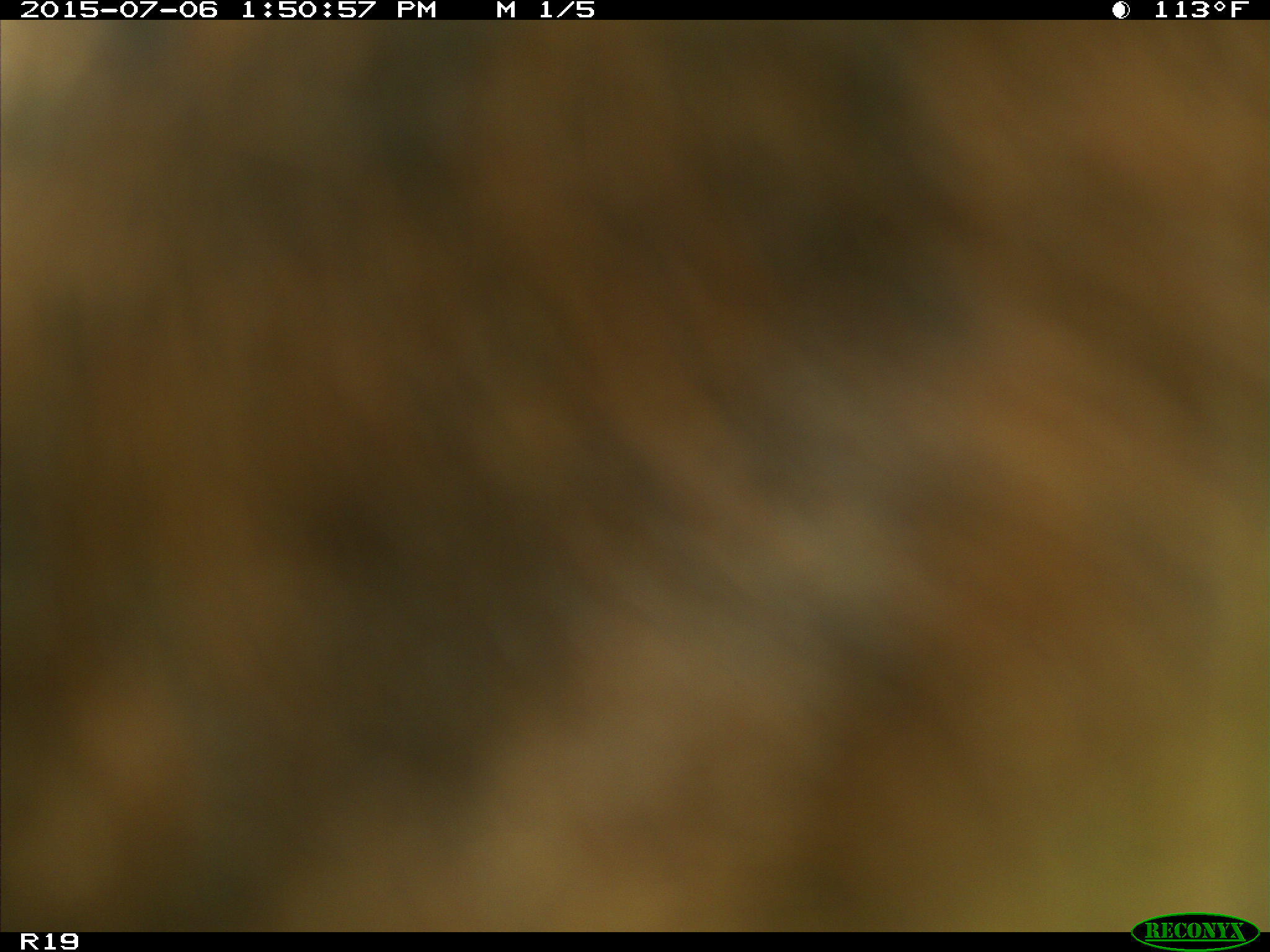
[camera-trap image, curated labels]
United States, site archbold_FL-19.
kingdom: Animalia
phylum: Chordata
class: Mammalia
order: Artiodactyla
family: Bovidae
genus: Bos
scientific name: Bos taurus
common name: domestic cow